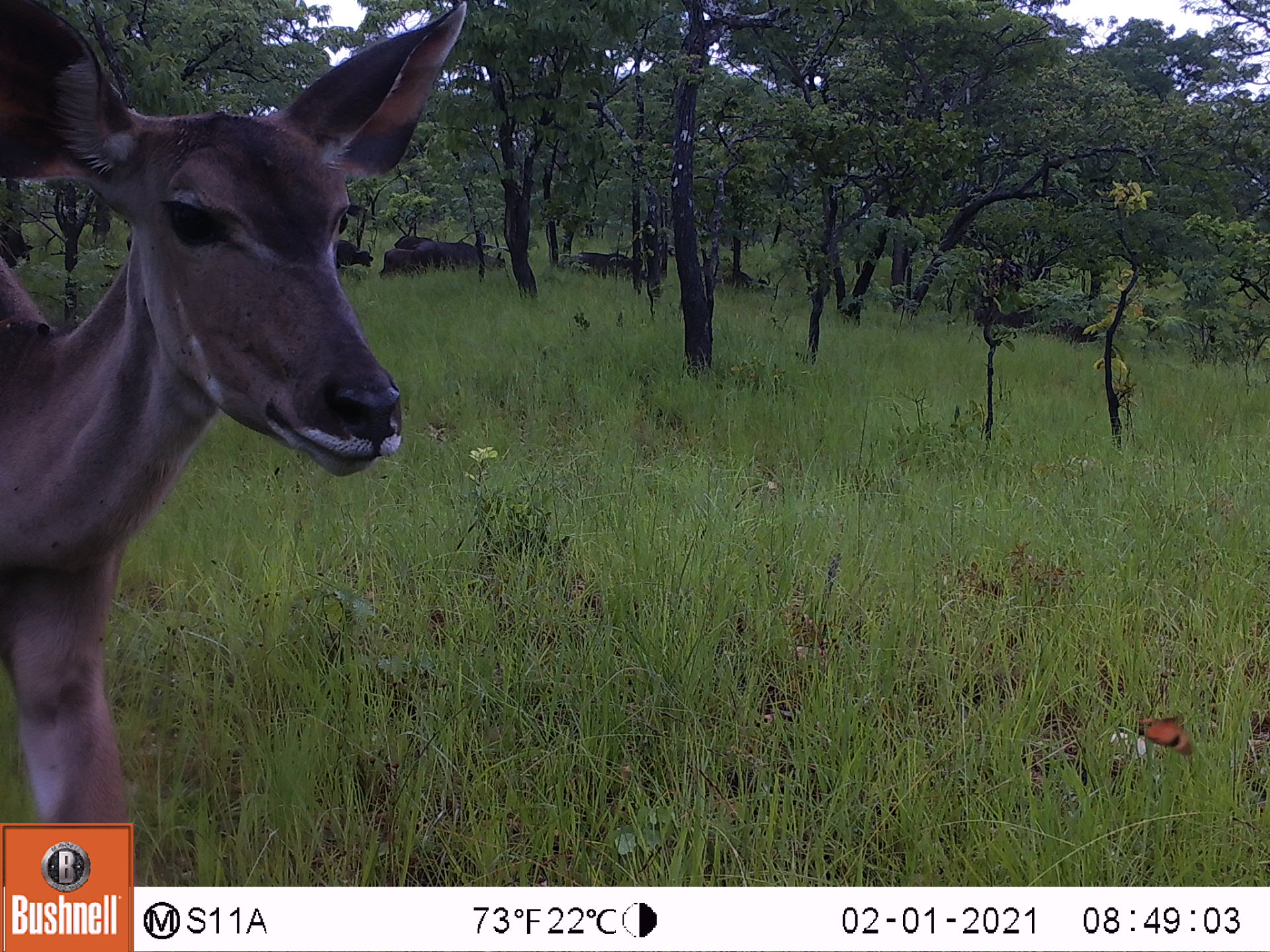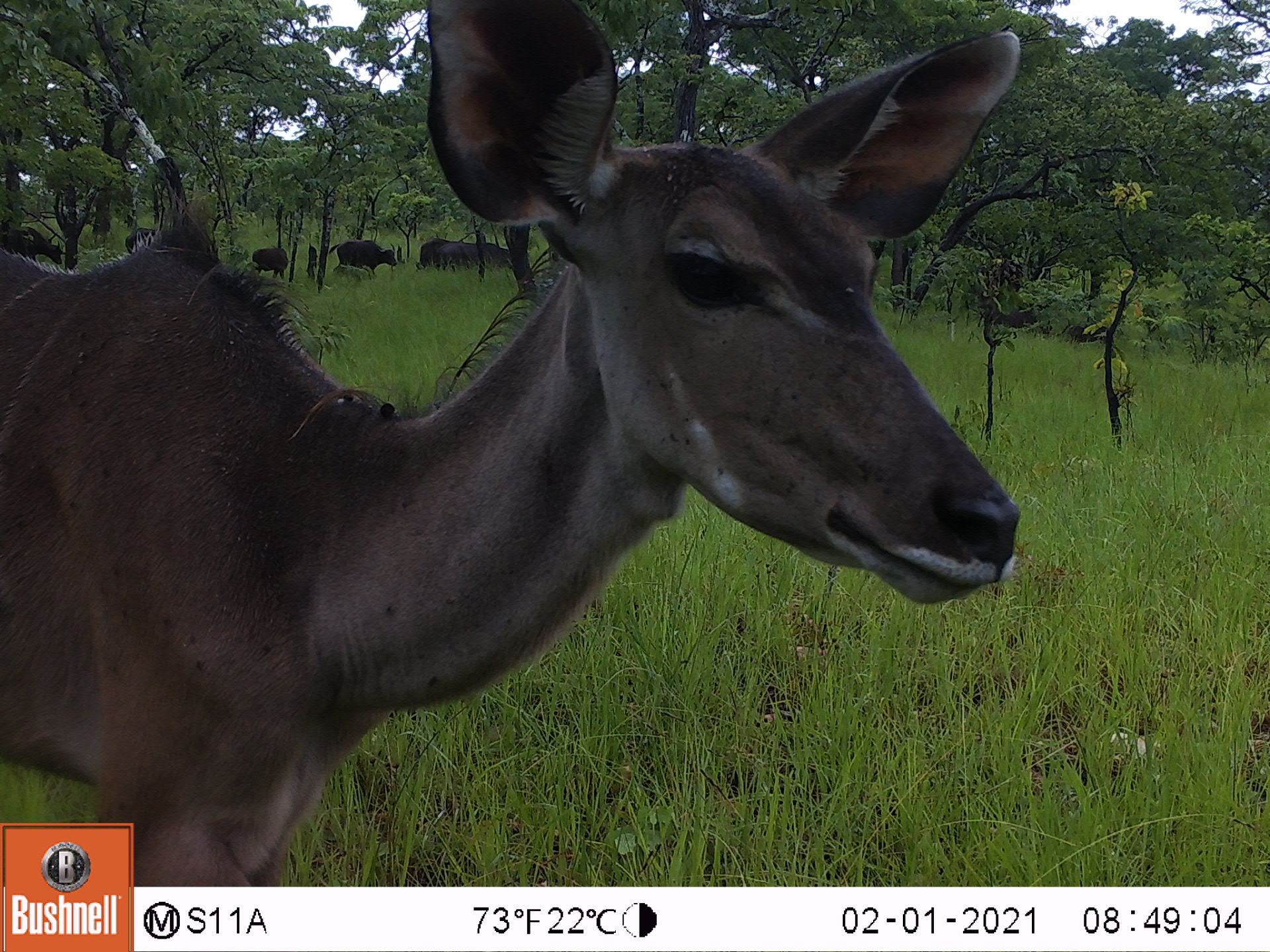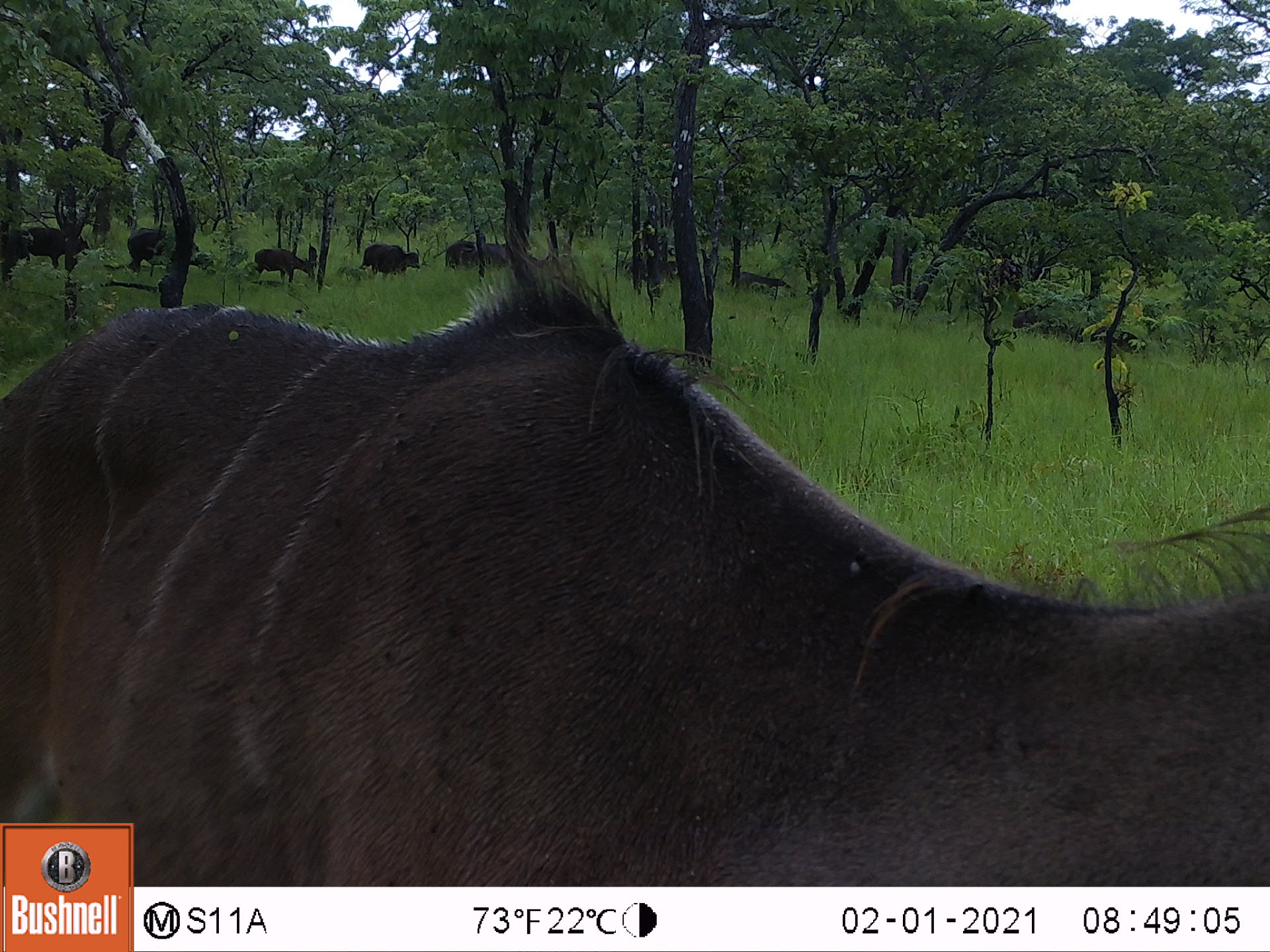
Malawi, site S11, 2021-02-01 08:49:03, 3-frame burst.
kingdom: Animalia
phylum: Chordata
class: Mammalia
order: Artiodactyla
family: Bovidae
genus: Syncerus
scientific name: Syncerus caffer caffer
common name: cape buffalo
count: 7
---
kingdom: Animalia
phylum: Chordata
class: Mammalia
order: Artiodactyla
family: Bovidae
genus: Tragelaphus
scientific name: Tragelaphus strepsiceros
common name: greater kudu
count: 1